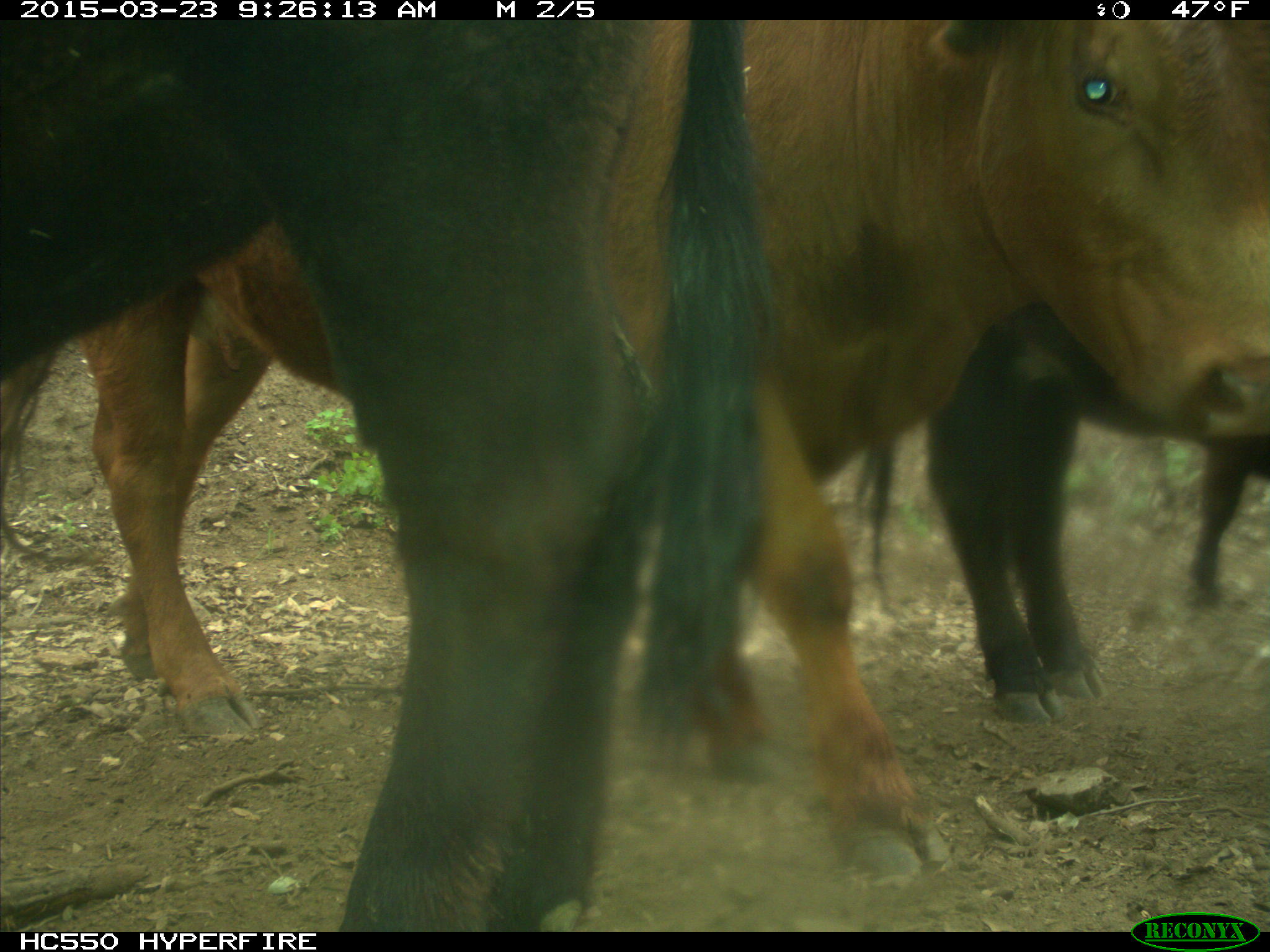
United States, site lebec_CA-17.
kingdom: Animalia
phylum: Chordata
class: Mammalia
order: Artiodactyla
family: Bovidae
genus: Bos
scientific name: Bos taurus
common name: domestic cow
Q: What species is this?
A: Bos taurus (domestic cow).